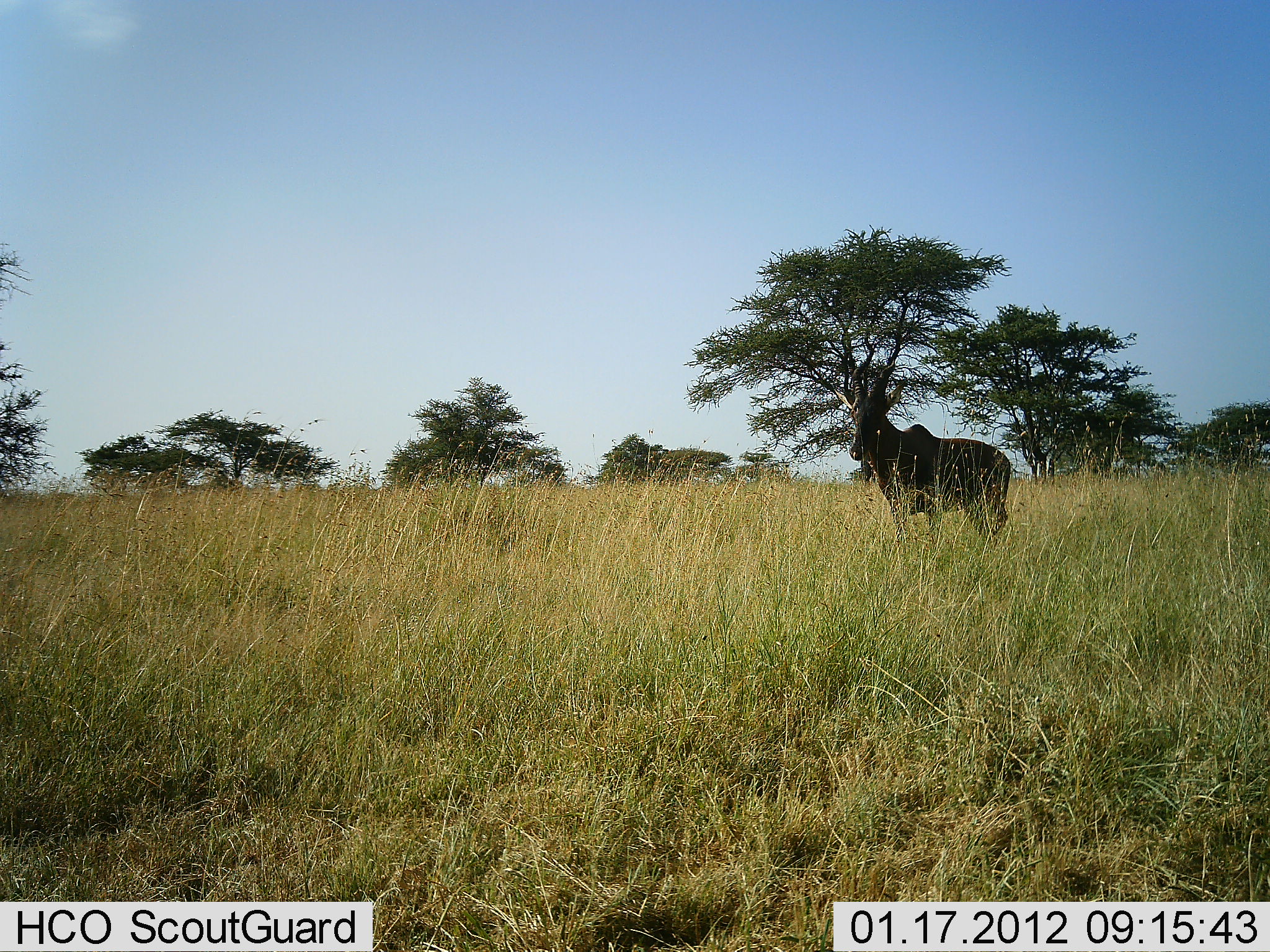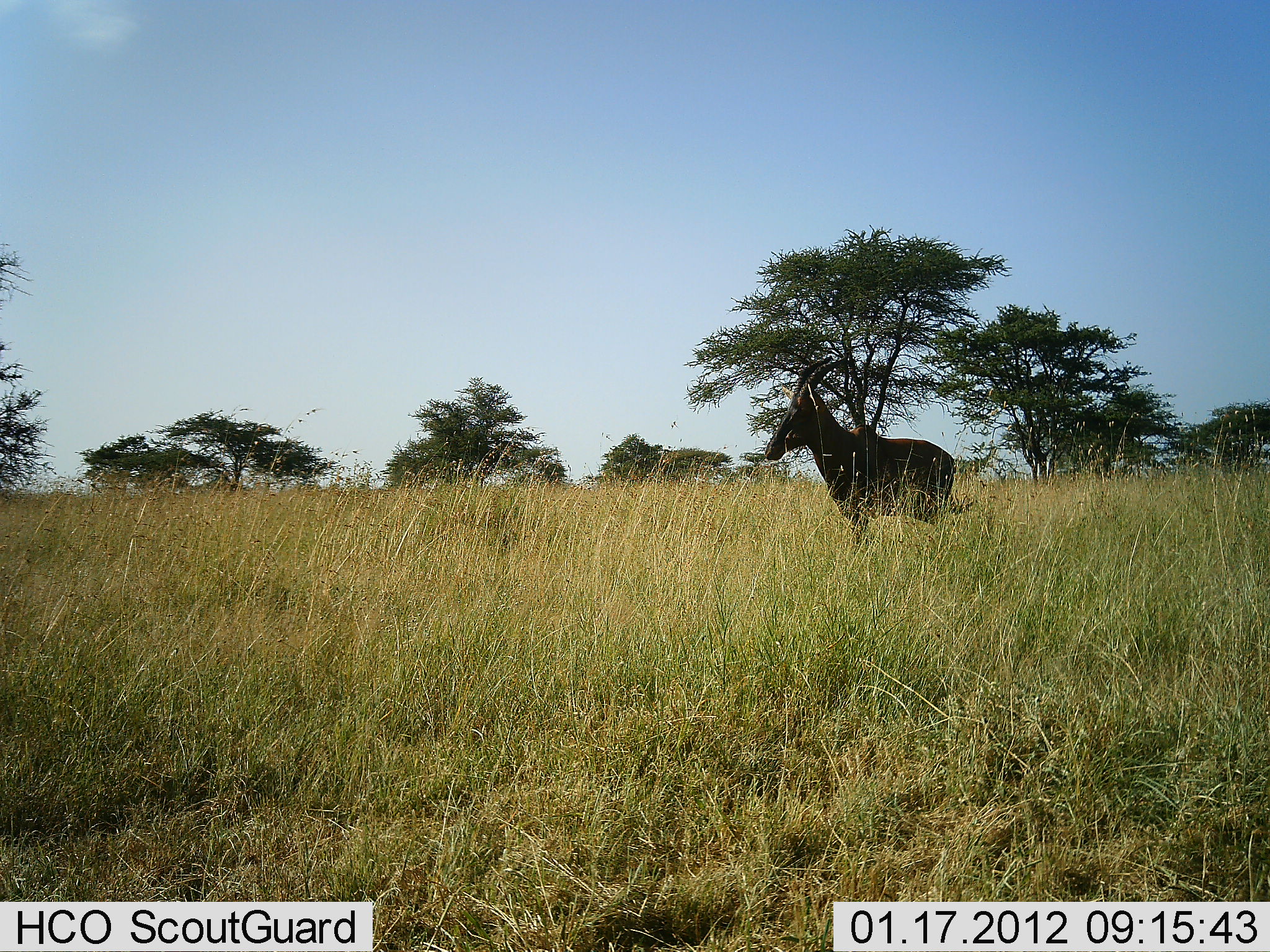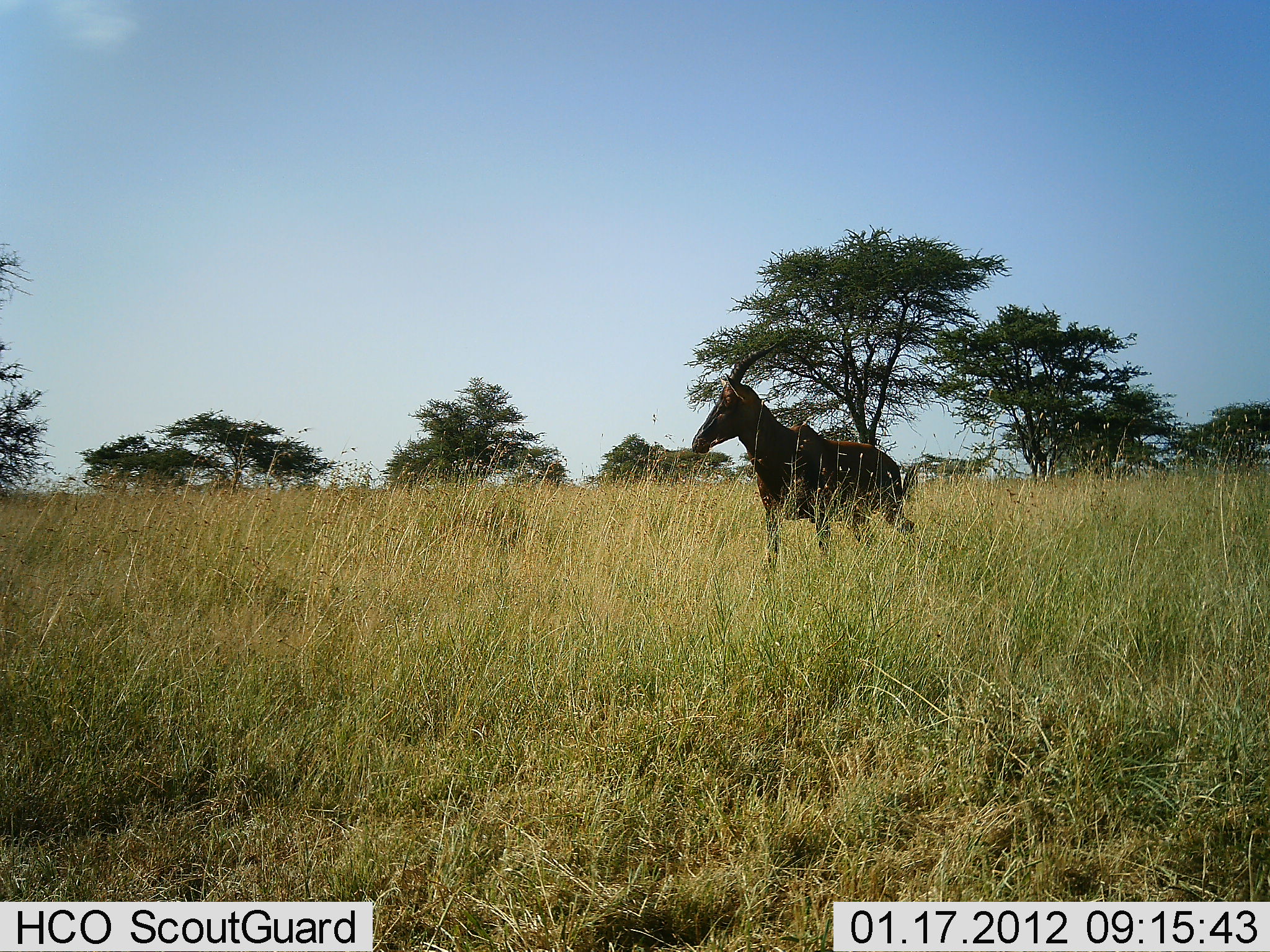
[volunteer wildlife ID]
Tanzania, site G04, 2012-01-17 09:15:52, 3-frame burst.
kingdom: Animalia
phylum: Chordata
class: Mammalia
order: Artiodactyla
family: Bovidae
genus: Damaliscus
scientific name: Damaliscus lunatus jimela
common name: topi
Topi (Damaliscus lunatus jimela), count 1. Behavior (volunteer vote fractions): standing 16%, resting 0%, moving 89%, interacting 0%. Young present (vote fraction): 0%. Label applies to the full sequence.